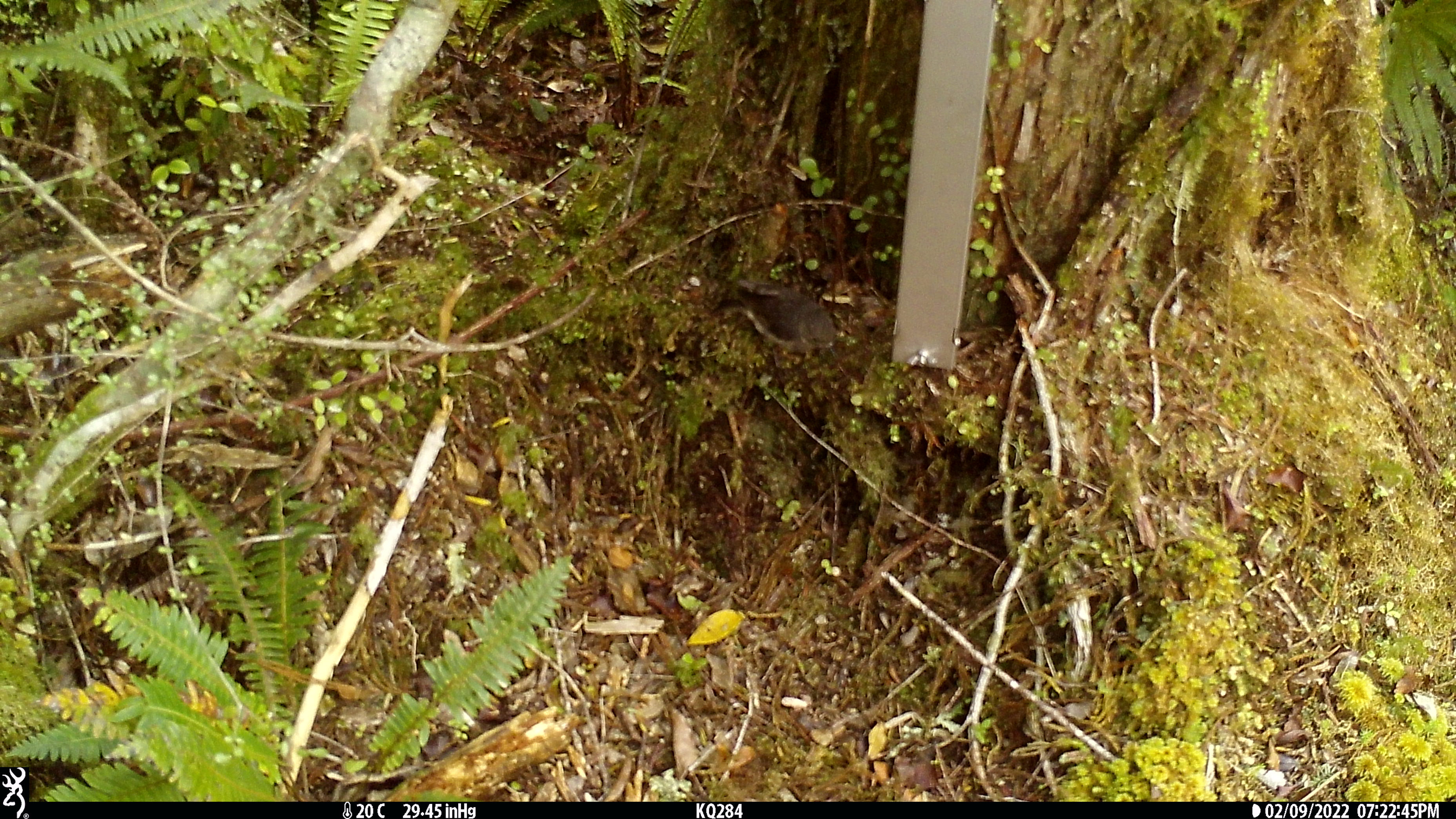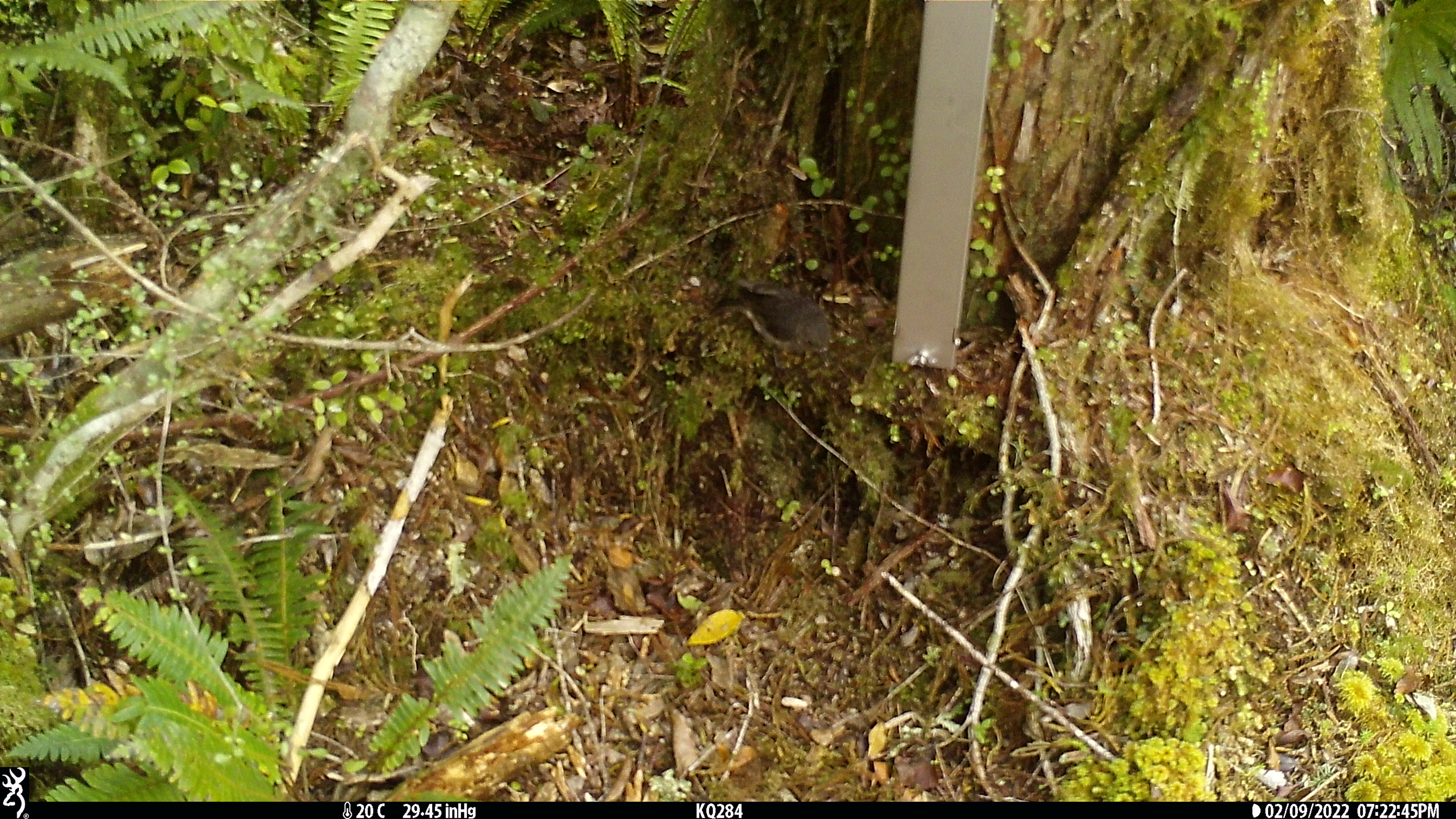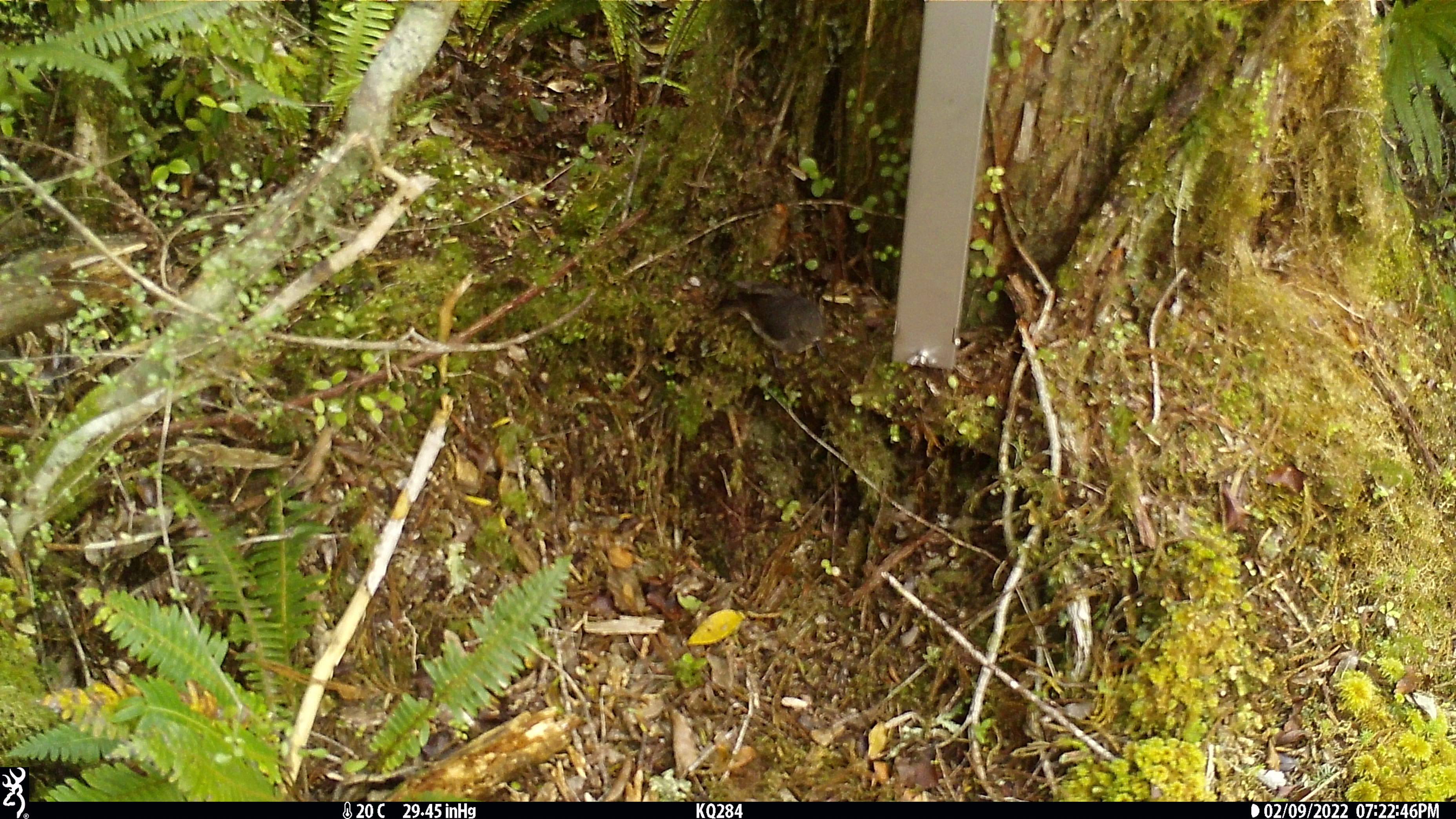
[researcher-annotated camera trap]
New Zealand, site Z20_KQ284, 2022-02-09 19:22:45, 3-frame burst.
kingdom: Animalia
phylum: Chordata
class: Aves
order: Passeriformes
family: Petroicidae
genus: Petroica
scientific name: Petroica macrocephala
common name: tomtit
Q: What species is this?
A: Tomtit (Petroica macrocephala).